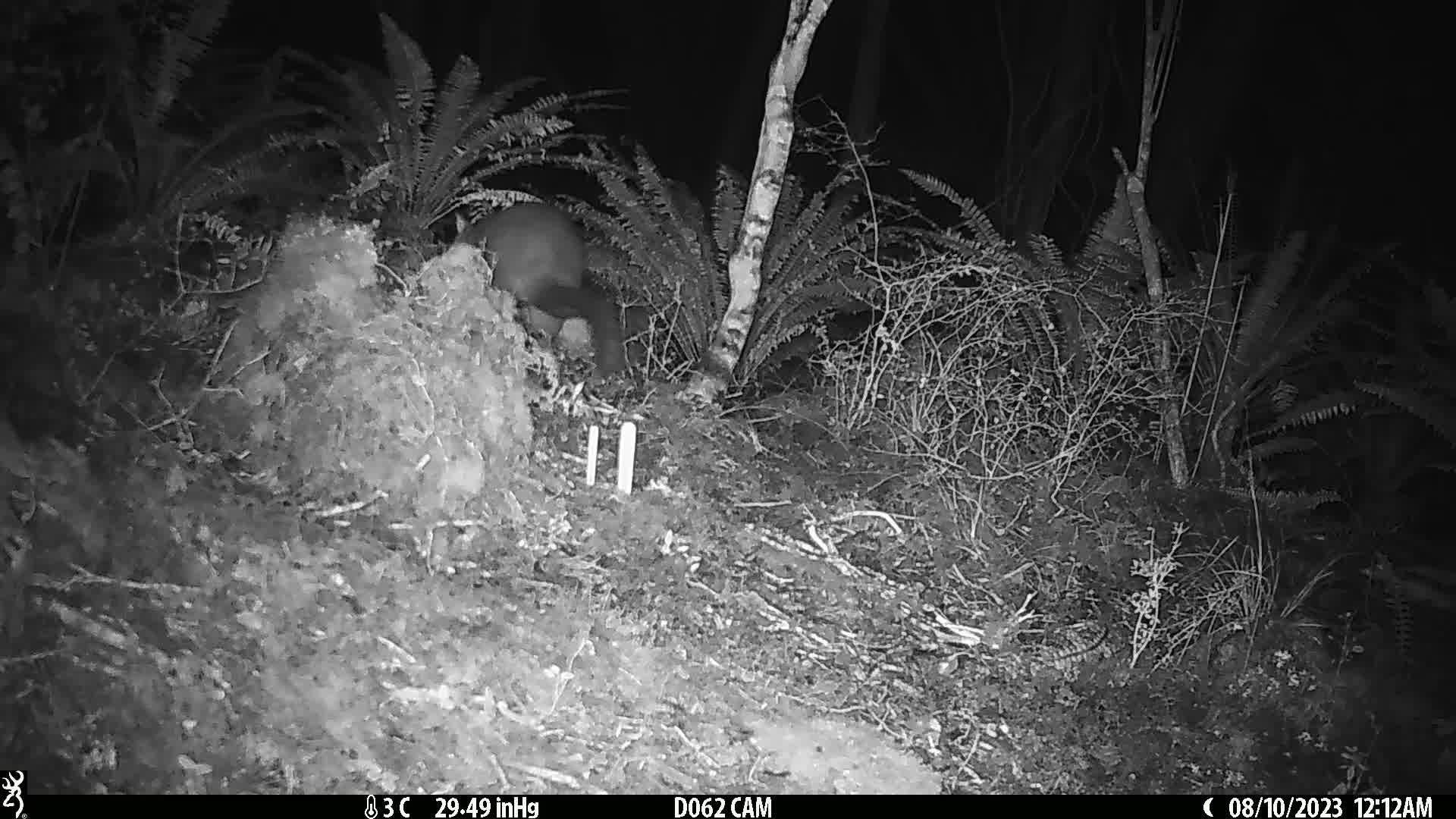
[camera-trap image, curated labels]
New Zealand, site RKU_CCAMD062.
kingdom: Animalia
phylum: Chordata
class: Mammalia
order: Diprotodontia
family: Phalangeridae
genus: Trichosurus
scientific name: Trichosurus vulpecula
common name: common brushtail possum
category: possum